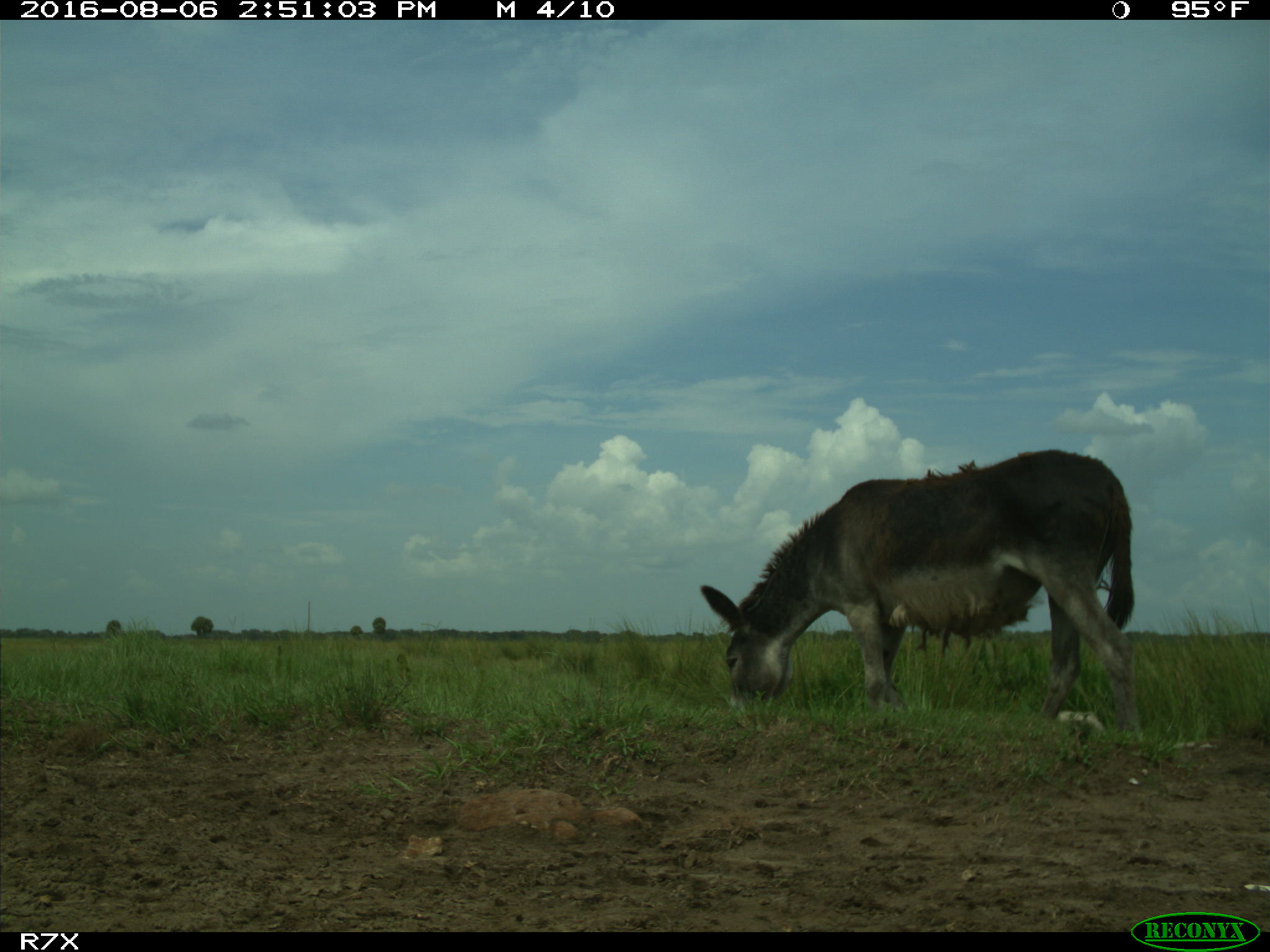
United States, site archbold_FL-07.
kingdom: Animalia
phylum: Chordata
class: Mammalia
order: Perissodactyla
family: Equidae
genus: Equus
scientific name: Equus africanus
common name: african wild ass